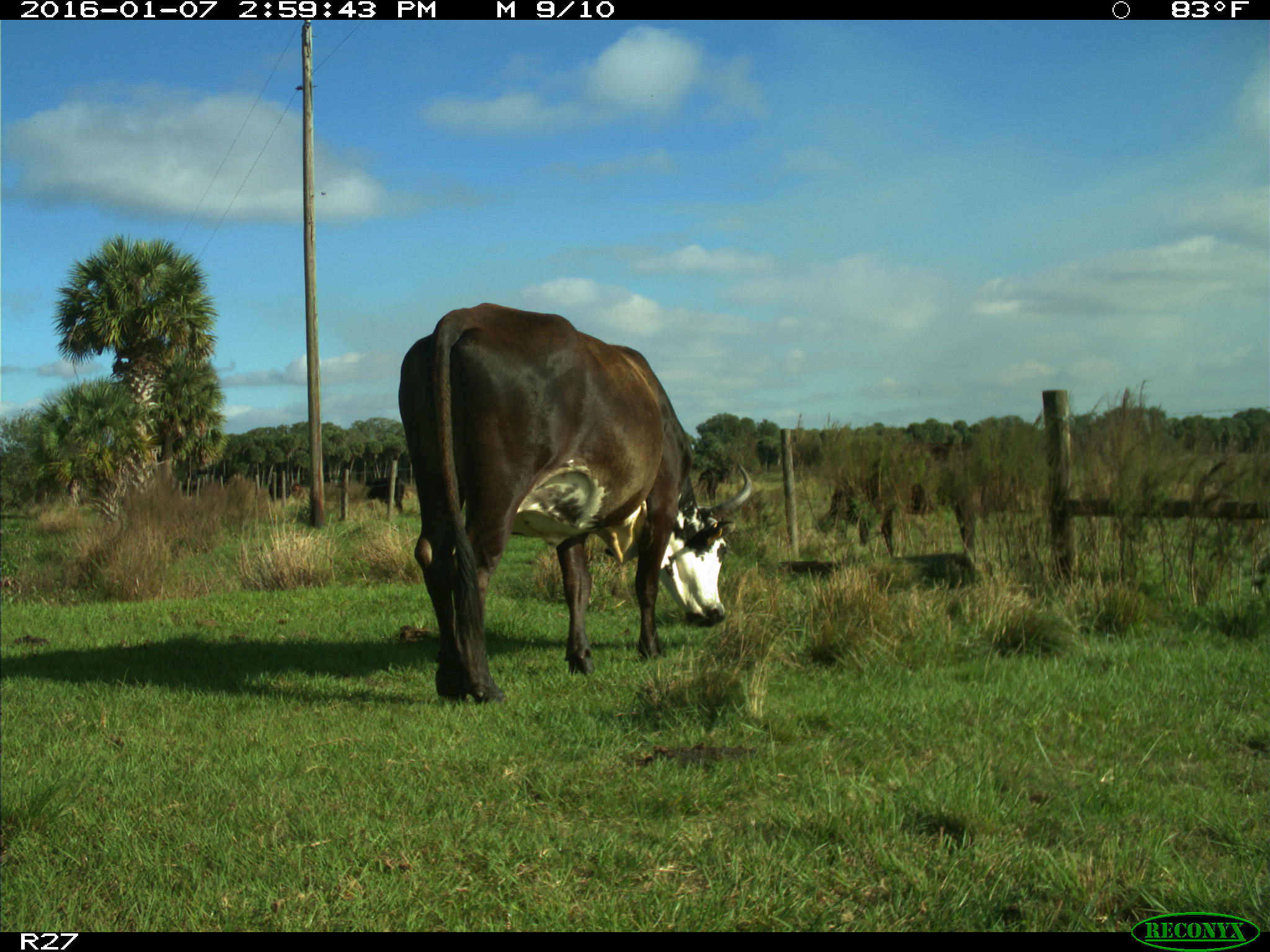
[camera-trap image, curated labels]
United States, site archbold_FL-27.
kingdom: Animalia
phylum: Chordata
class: Mammalia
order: Artiodactyla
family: Bovidae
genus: Bos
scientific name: Bos taurus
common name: domestic cow